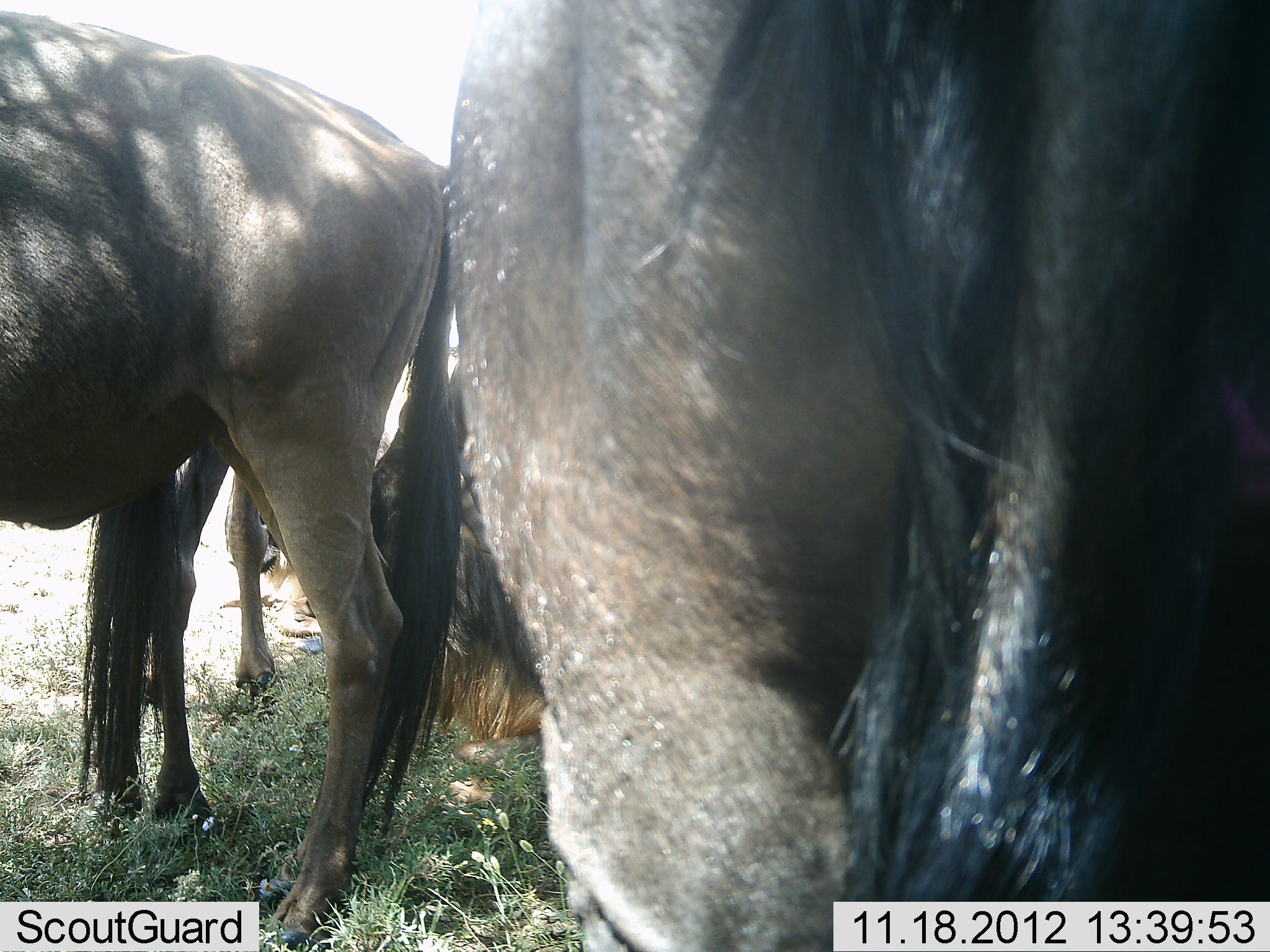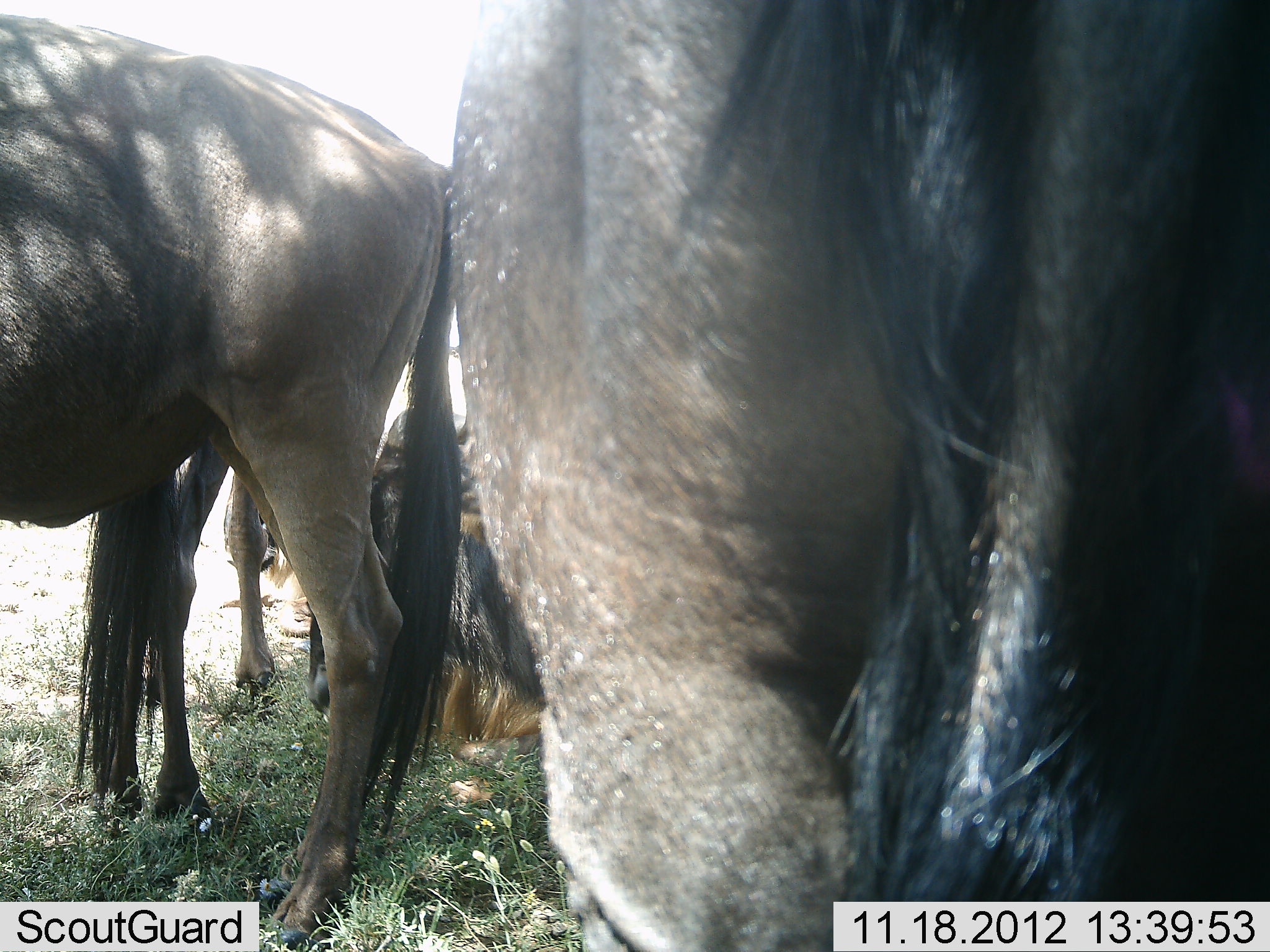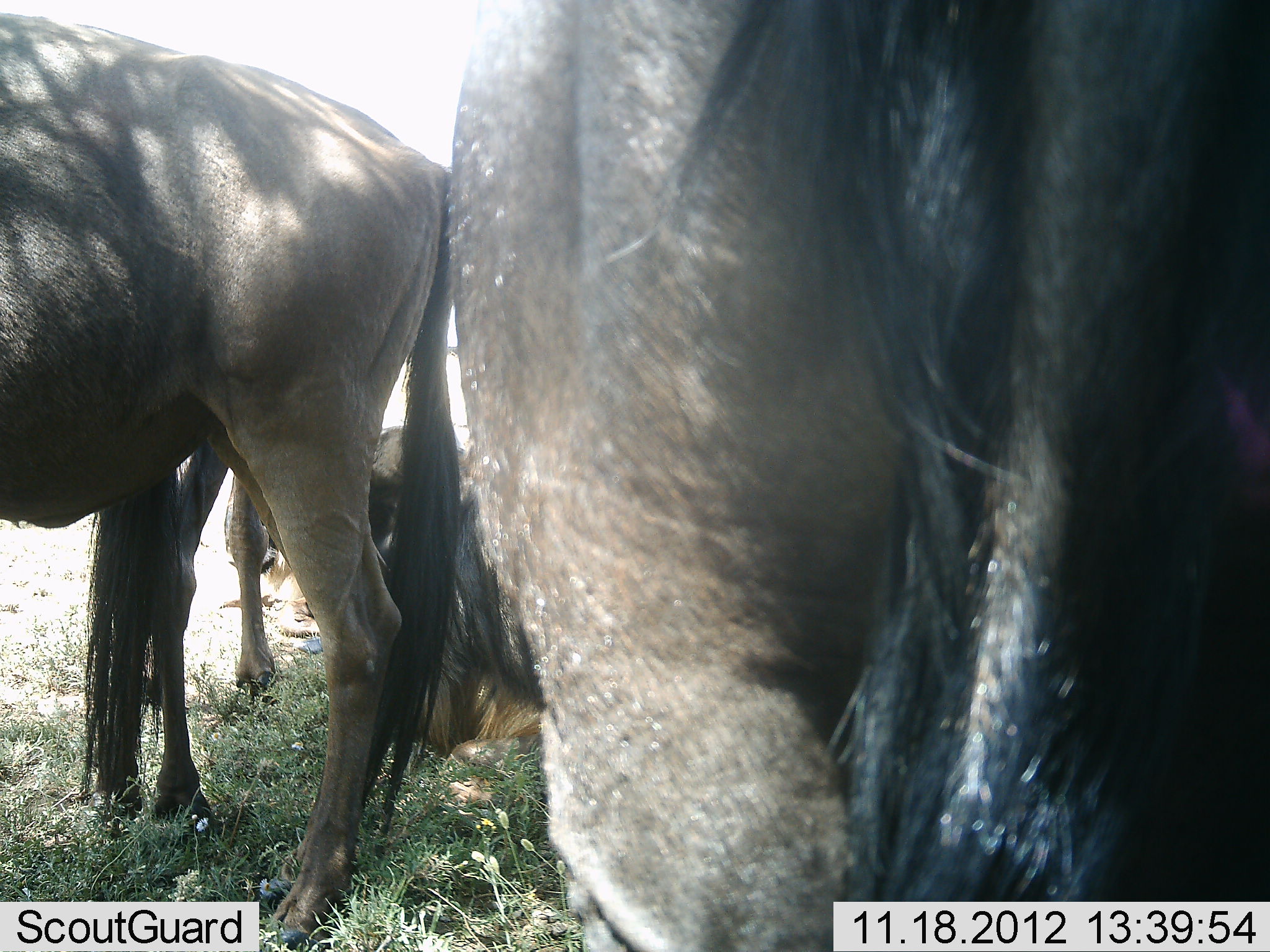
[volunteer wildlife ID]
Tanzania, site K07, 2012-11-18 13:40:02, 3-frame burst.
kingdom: Animalia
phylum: Chordata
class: Mammalia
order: Artiodactyla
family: Bovidae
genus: Connochaetes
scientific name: Connochaetes taurinus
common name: blue wildebeest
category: wildebeest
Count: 4.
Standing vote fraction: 100%.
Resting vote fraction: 70%.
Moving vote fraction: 0%.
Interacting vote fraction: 0%.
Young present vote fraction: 0%.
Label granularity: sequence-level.